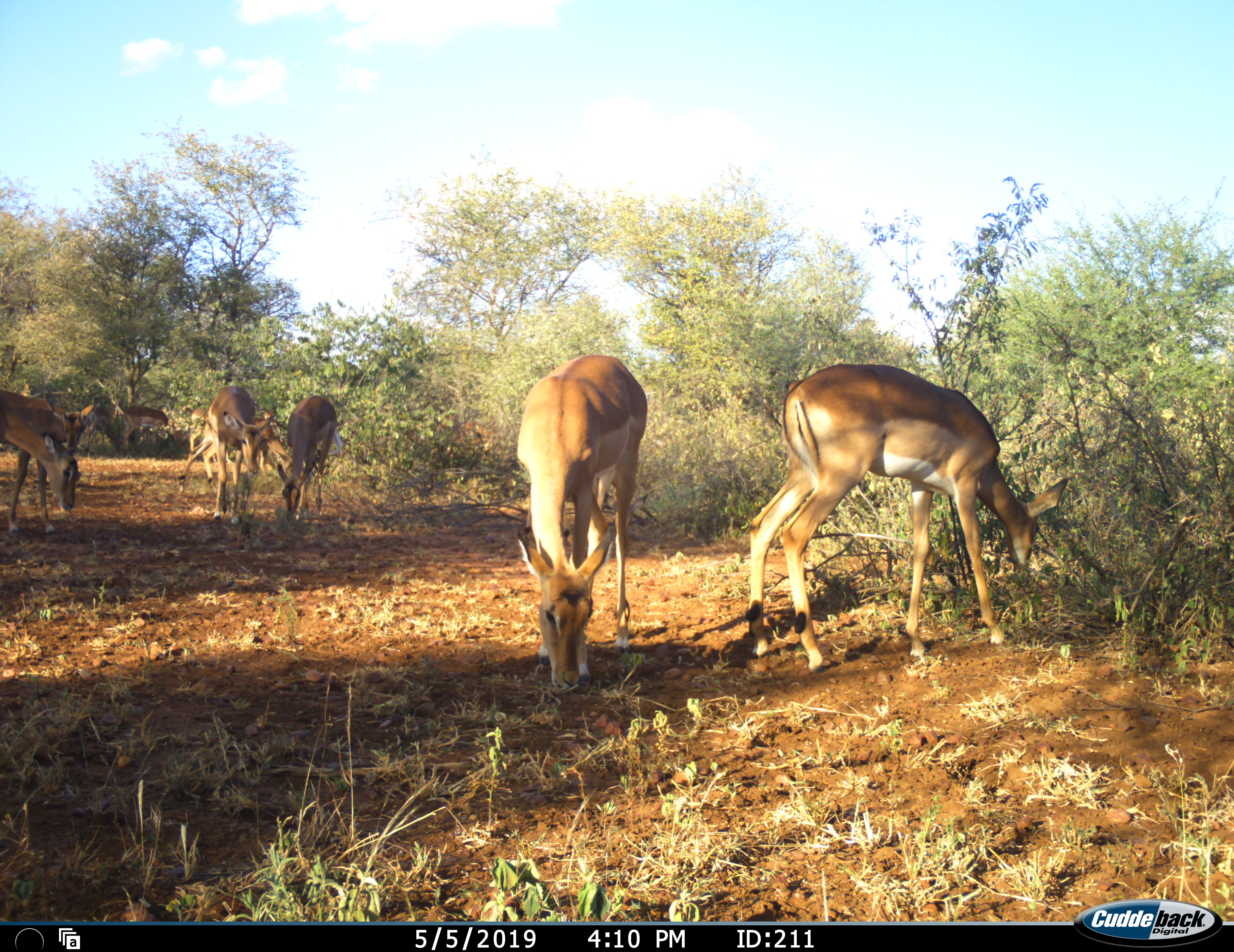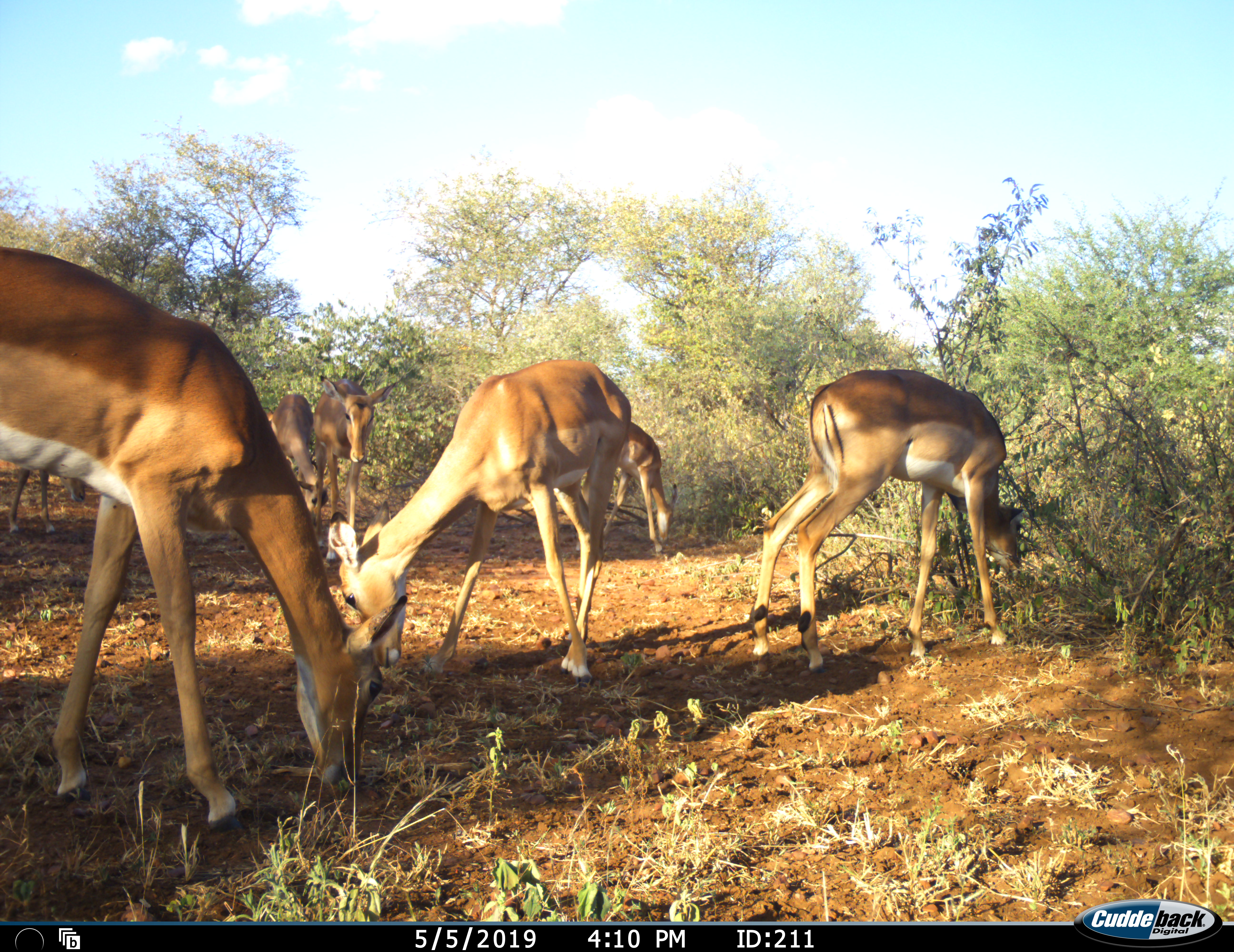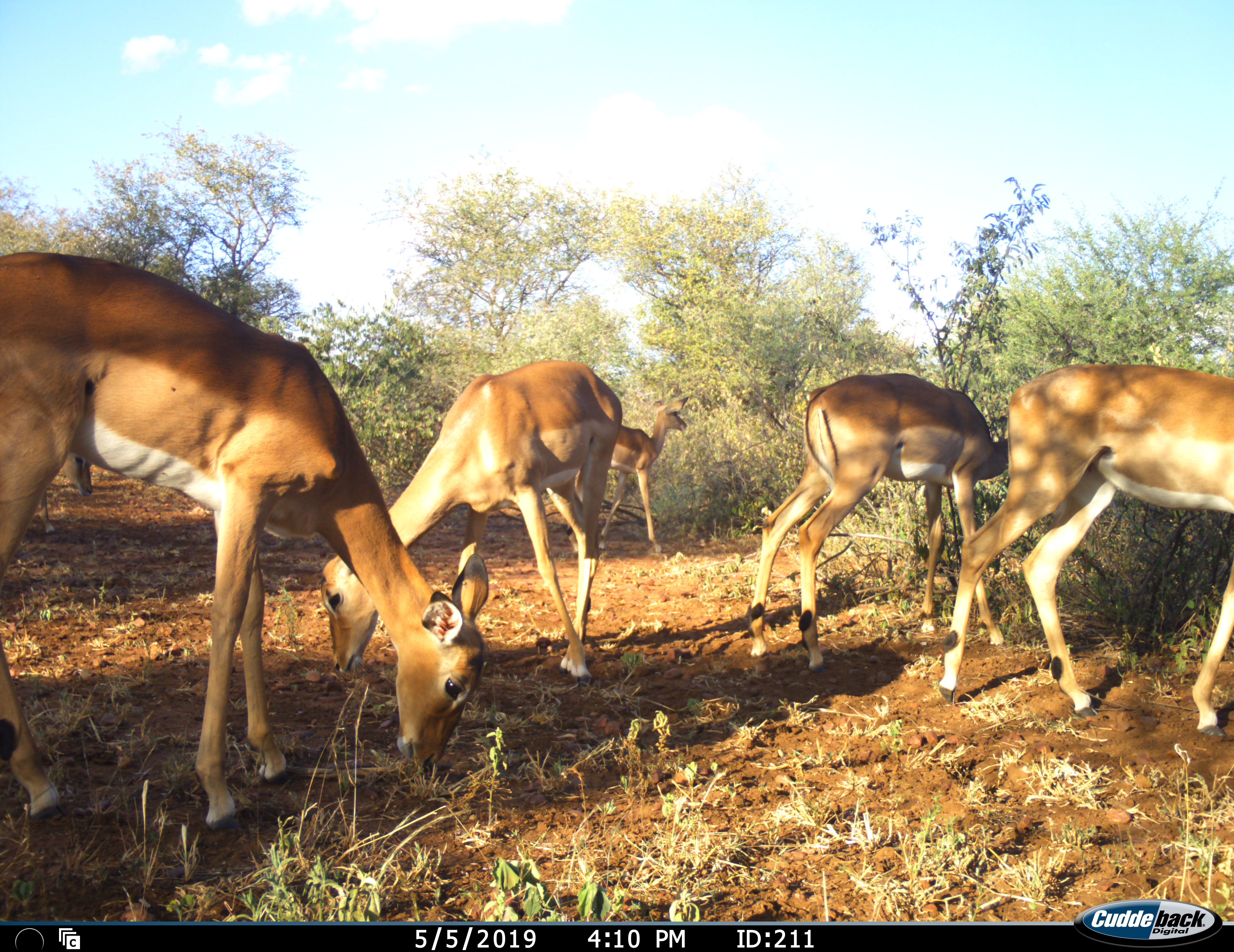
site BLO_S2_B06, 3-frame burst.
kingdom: Animalia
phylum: Chordata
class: Mammalia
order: Artiodactyla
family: Bovidae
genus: Aepyceros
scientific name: Aepyceros melampus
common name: impala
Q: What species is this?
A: Impala (Aepyceros melampus).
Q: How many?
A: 10.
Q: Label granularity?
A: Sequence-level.